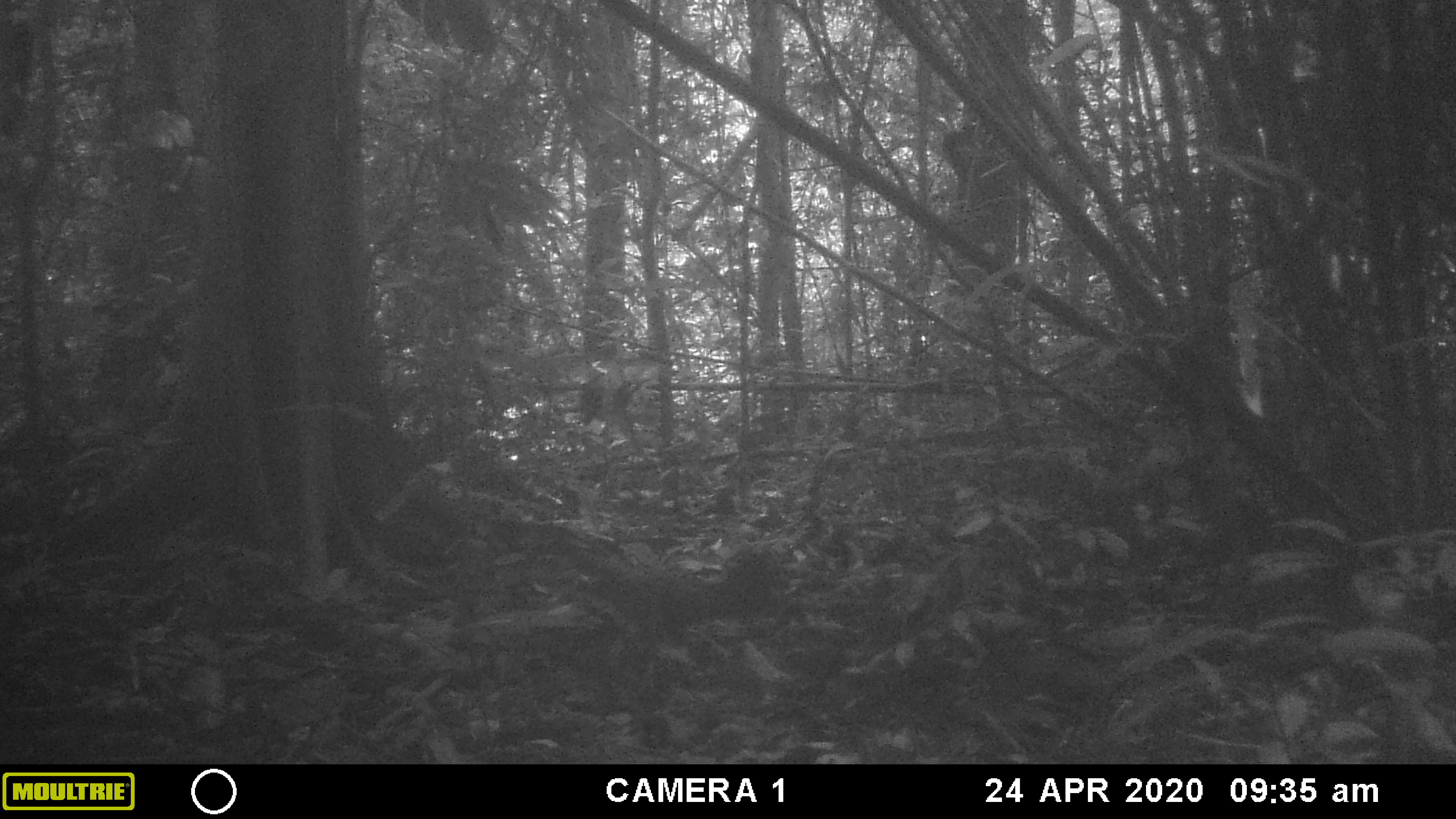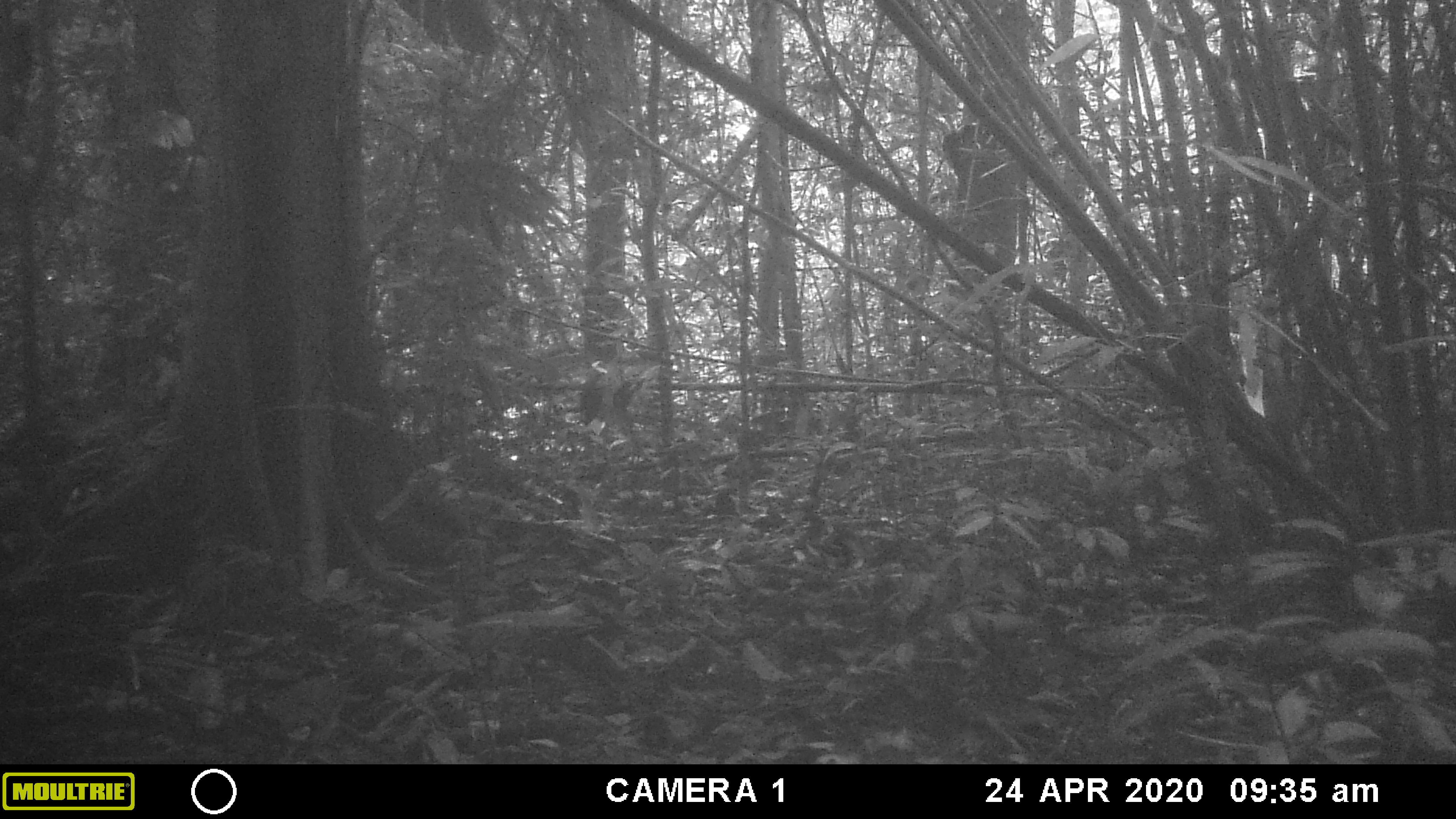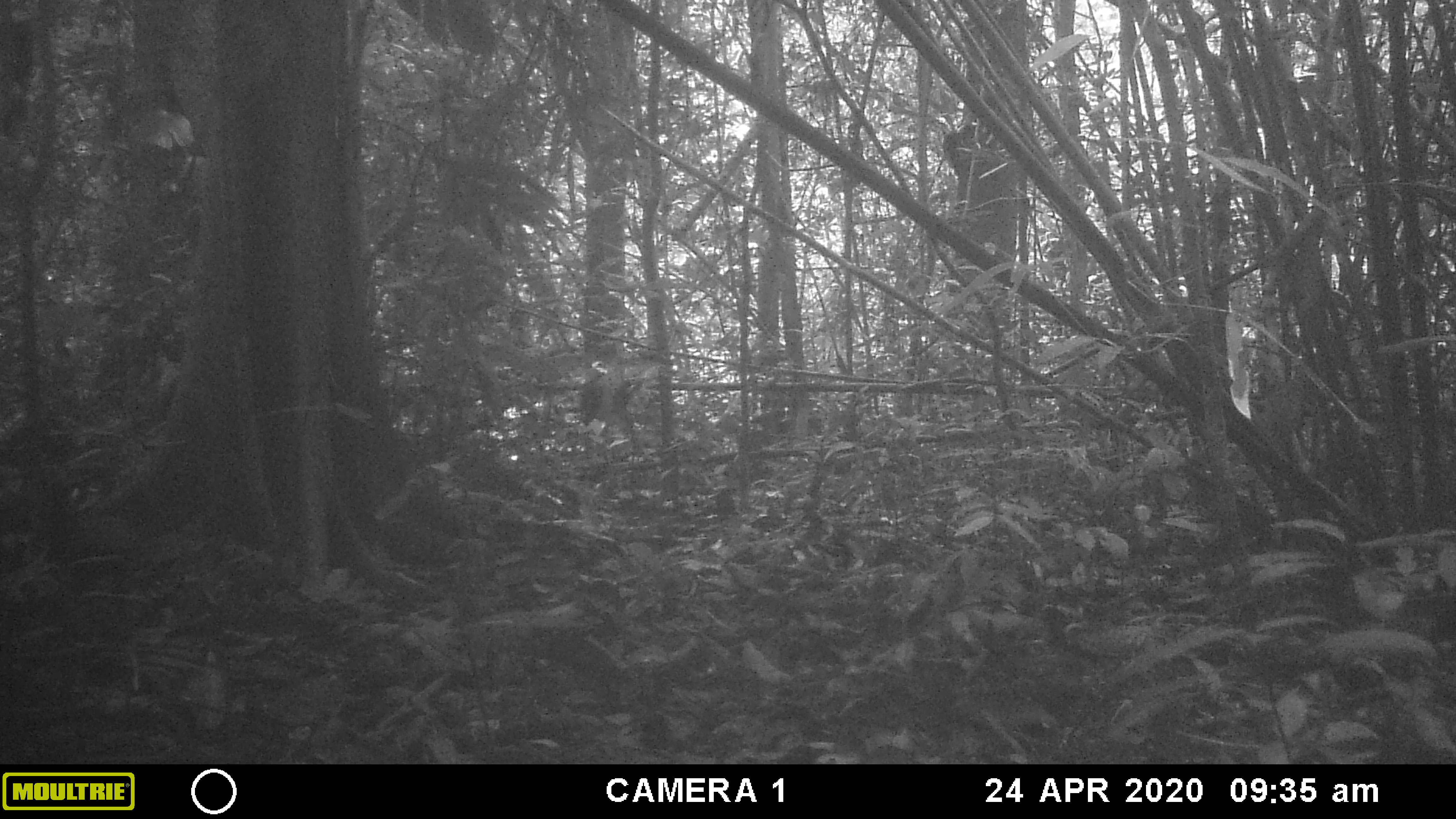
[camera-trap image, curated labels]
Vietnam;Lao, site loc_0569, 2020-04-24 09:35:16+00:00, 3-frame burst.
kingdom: Animalia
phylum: Chordata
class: Aves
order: Galliformes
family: Phasianidae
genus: Gallus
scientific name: Gallus gallus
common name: red junglefowl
Red junglefowl (Gallus gallus). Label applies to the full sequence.